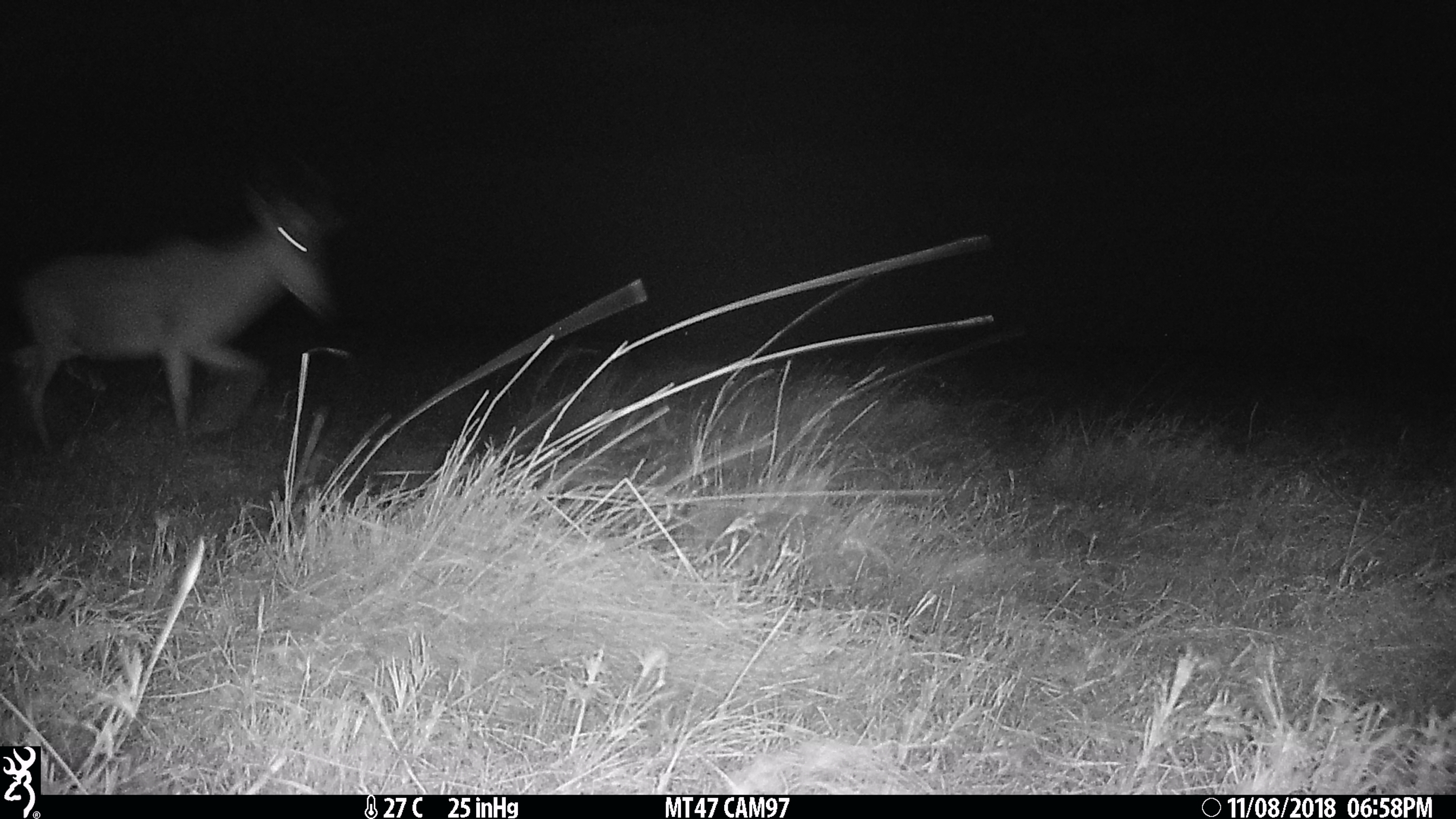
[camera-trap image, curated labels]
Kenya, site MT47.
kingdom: Animalia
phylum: Chordata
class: Mammalia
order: Artiodactyla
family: Bovidae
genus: Alcelaphus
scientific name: Alcelaphus buselaphus cokii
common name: coke's hartebeest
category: hartebeest cokes